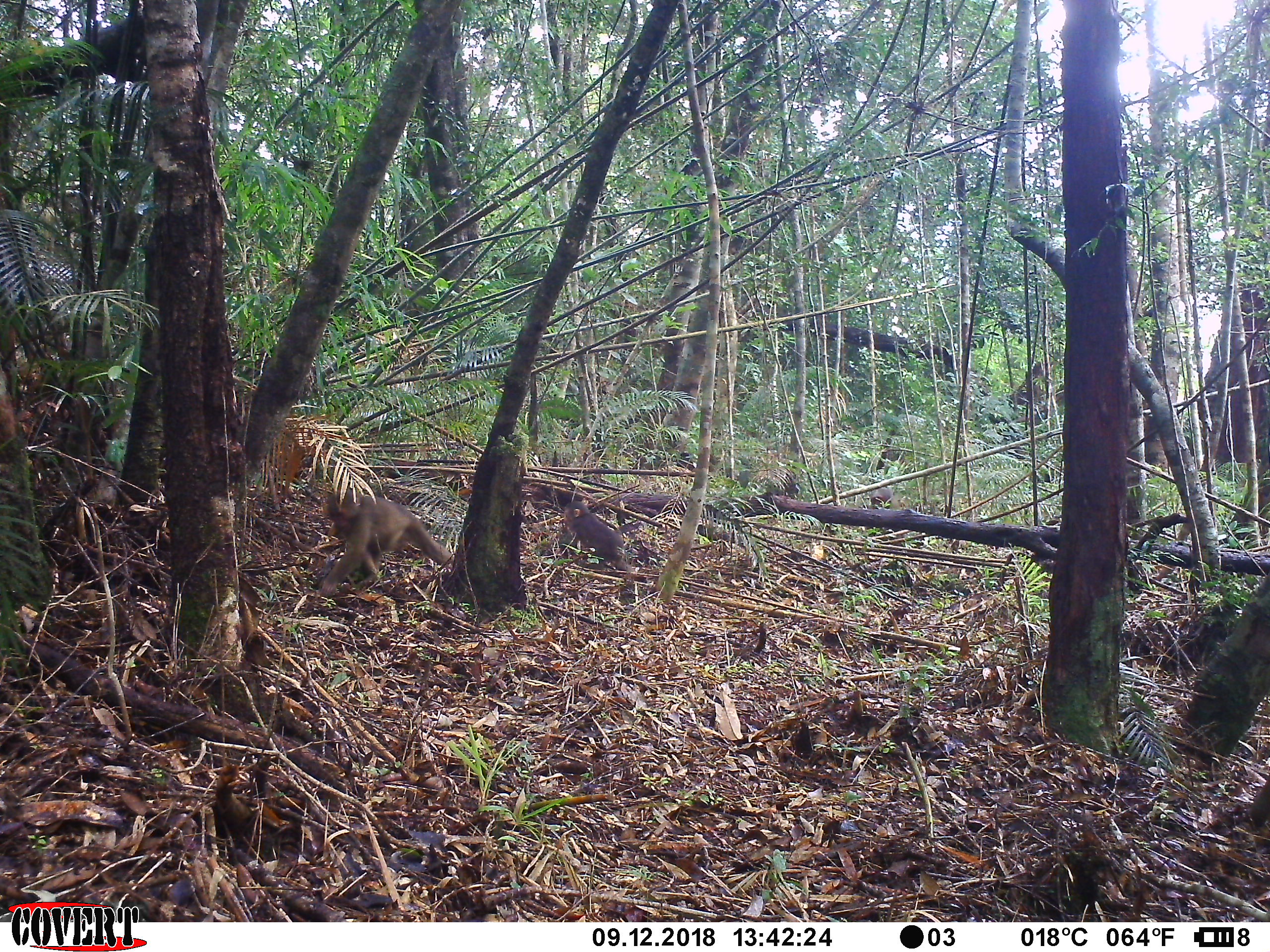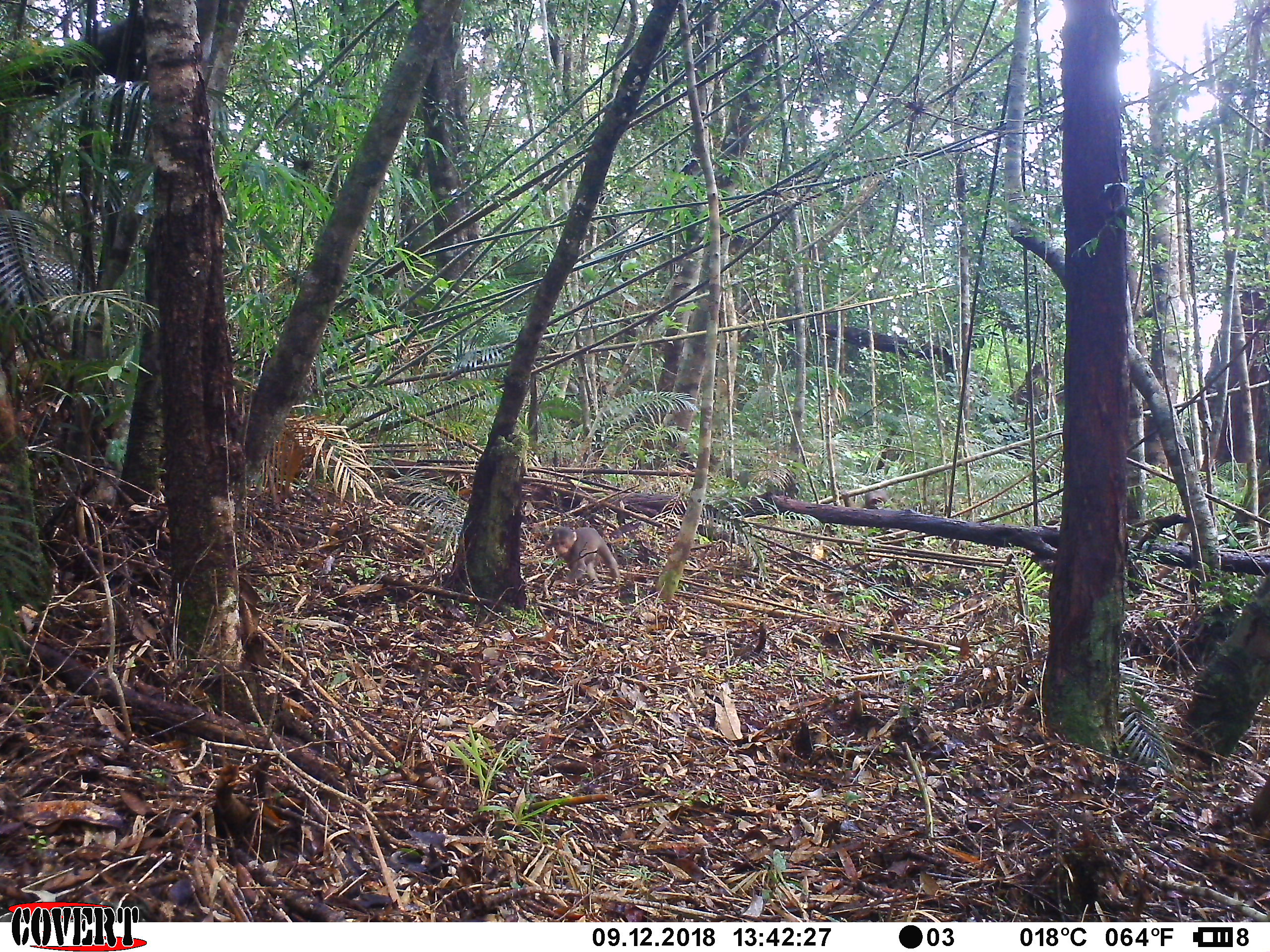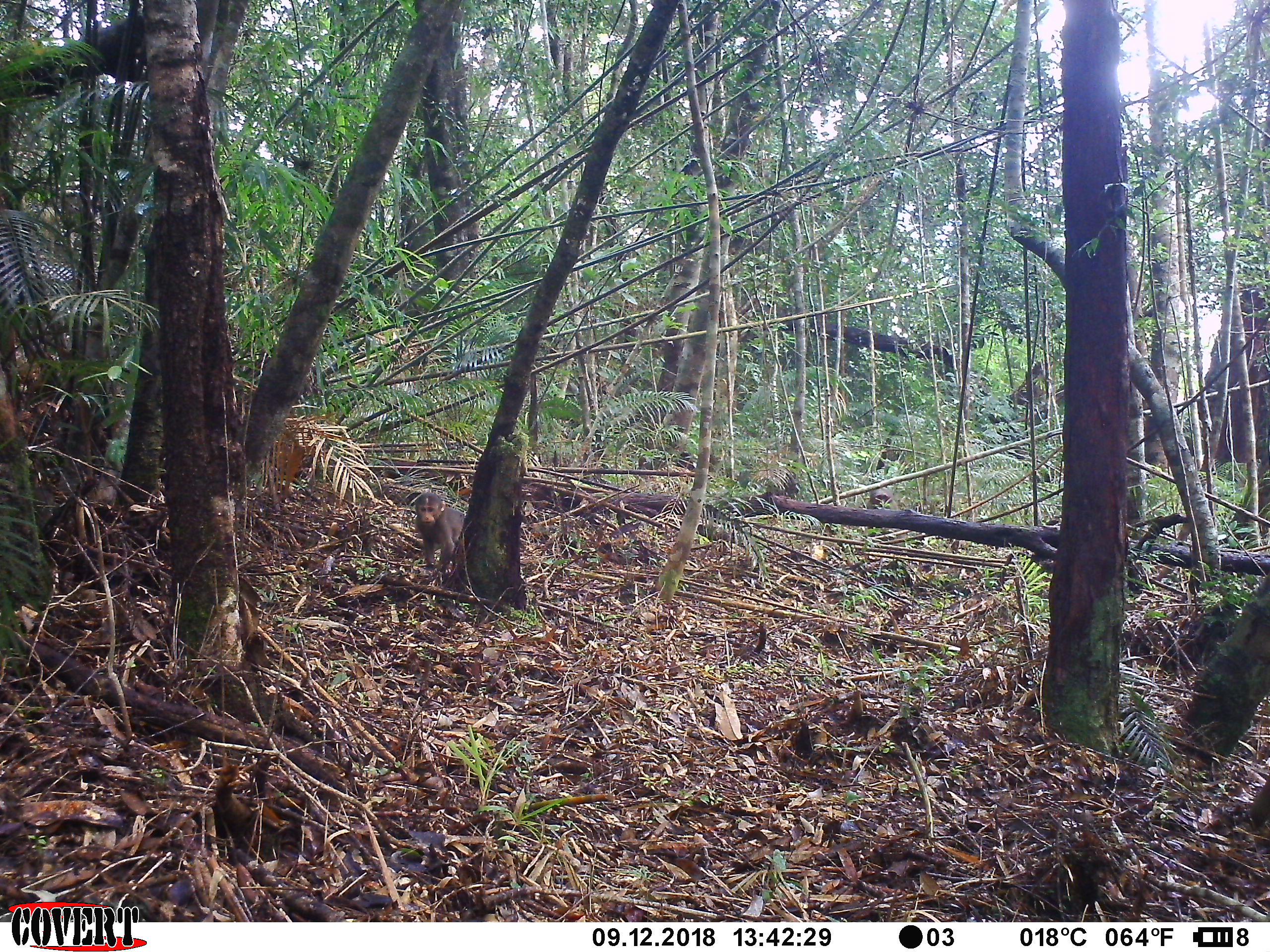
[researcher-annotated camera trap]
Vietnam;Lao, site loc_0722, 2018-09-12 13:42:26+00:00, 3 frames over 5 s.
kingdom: Animalia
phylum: Chordata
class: Mammalia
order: Primates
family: Cercopithecidae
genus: Macaca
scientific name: Macaca arctoides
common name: stump-tailed macaque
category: stump tailed macaque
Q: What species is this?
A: Stump tailed macaque (stump-tailed macaque) (Macaca arctoides).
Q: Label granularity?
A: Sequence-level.